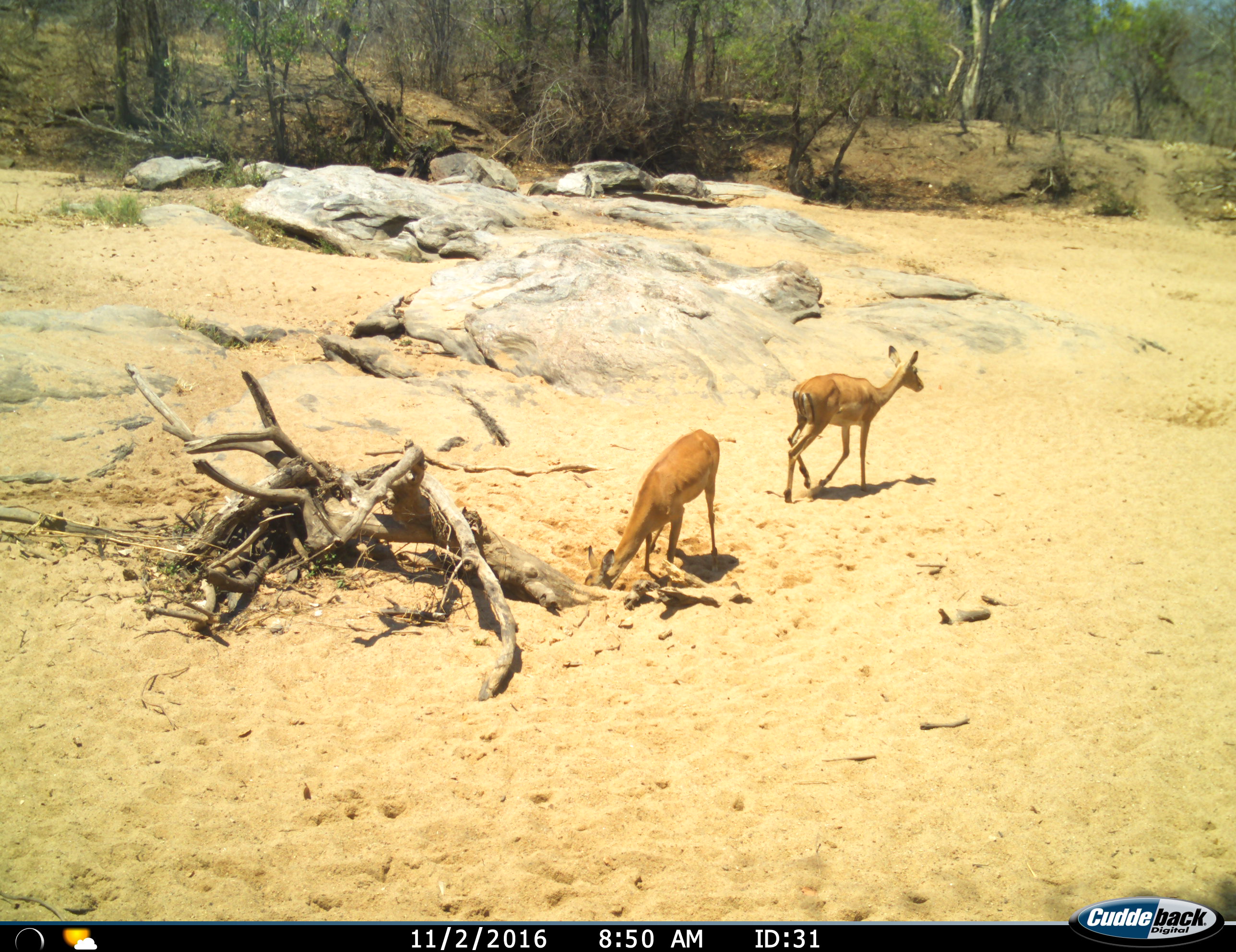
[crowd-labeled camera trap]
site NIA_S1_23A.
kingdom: Animalia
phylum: Chordata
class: Mammalia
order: Artiodactyla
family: Bovidae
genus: Aepyceros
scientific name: Aepyceros melampus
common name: impala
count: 2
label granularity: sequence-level